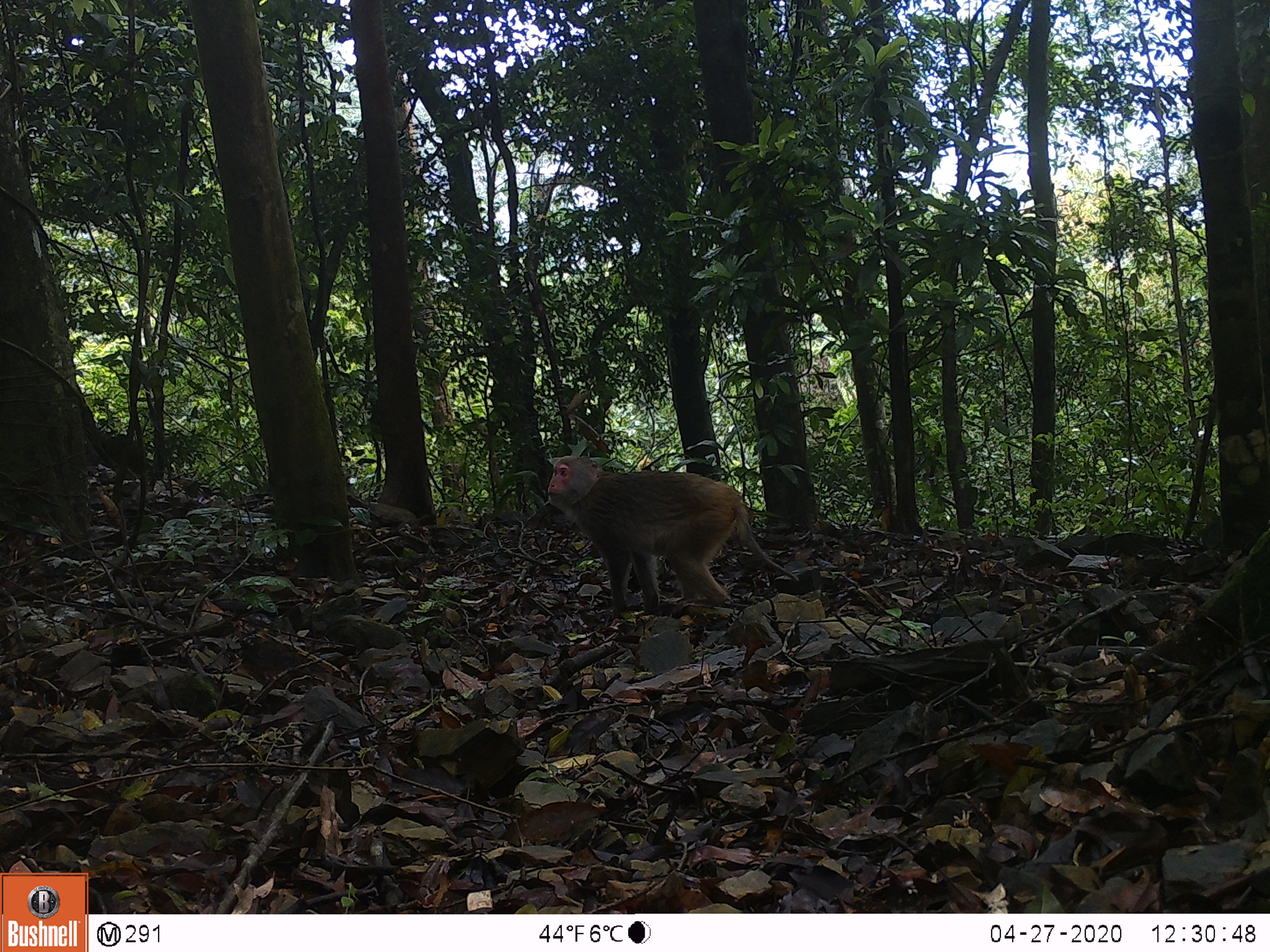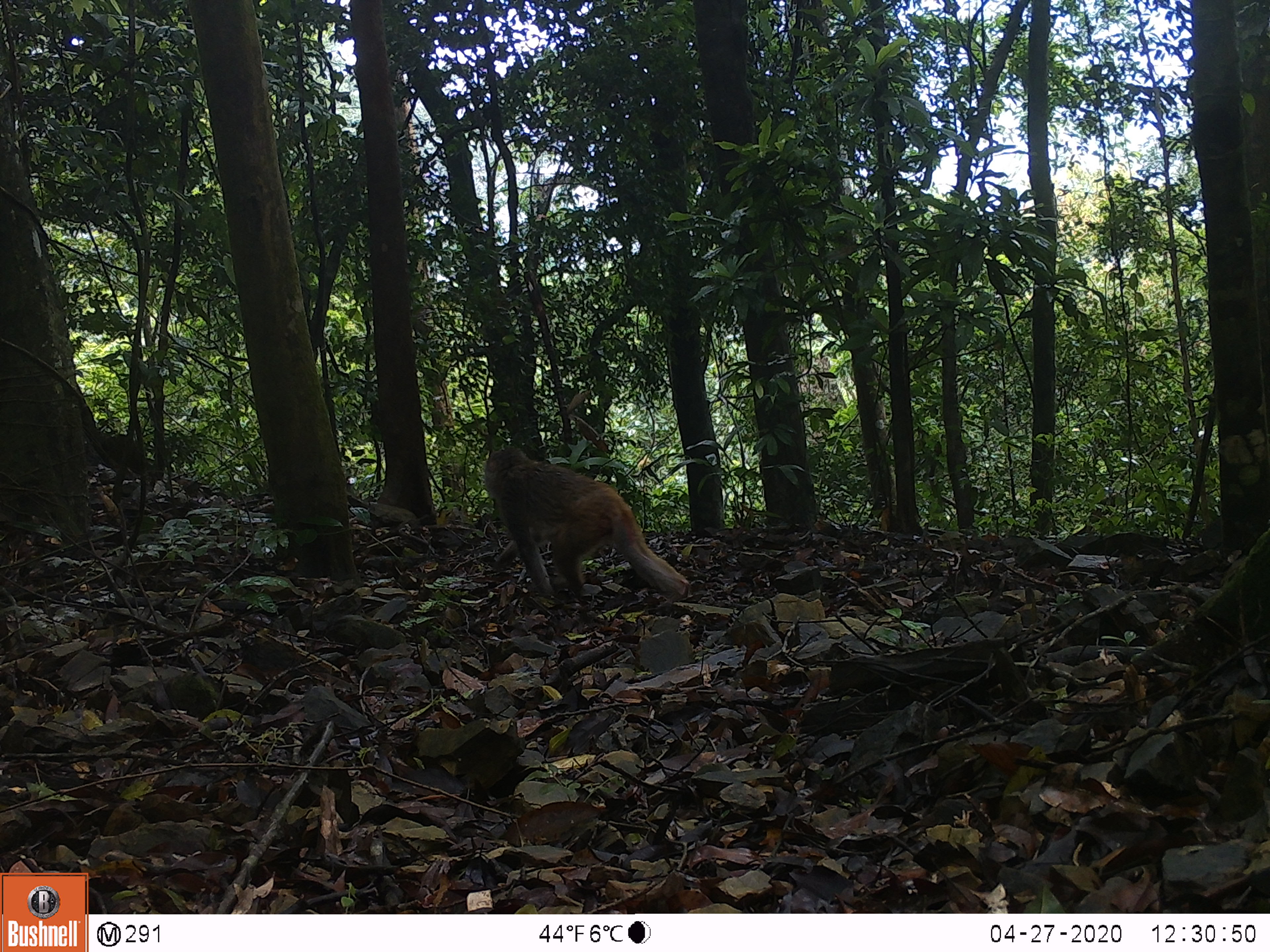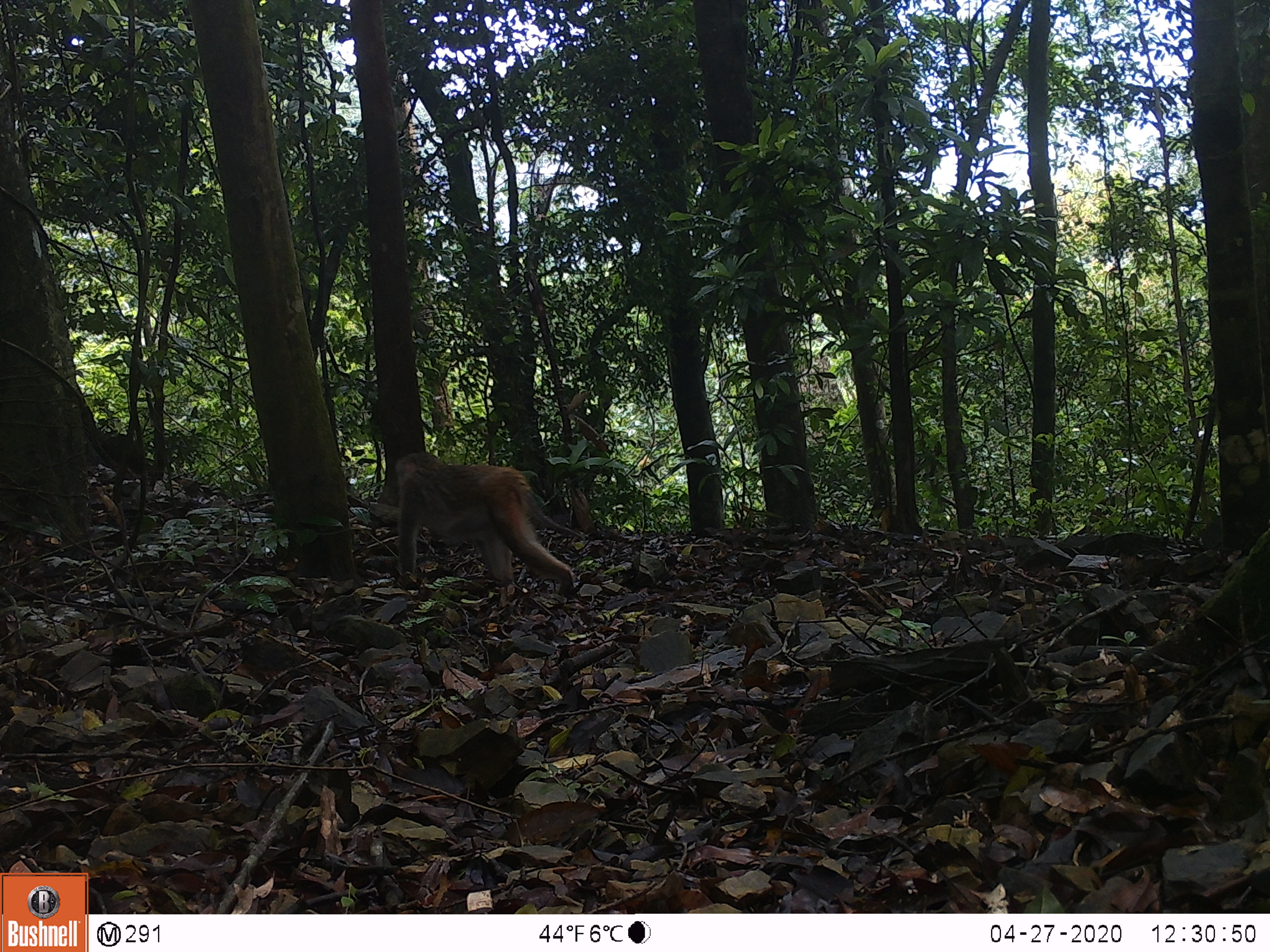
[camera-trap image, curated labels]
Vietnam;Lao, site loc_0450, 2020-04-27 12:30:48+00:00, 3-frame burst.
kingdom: Animalia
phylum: Chordata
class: Mammalia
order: Primates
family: Cercopithecidae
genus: Macaca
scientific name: Macaca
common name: macaques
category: assam or rhesus macaque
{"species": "assam or rhesus macaque (macaques) (Macaca)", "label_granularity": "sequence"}